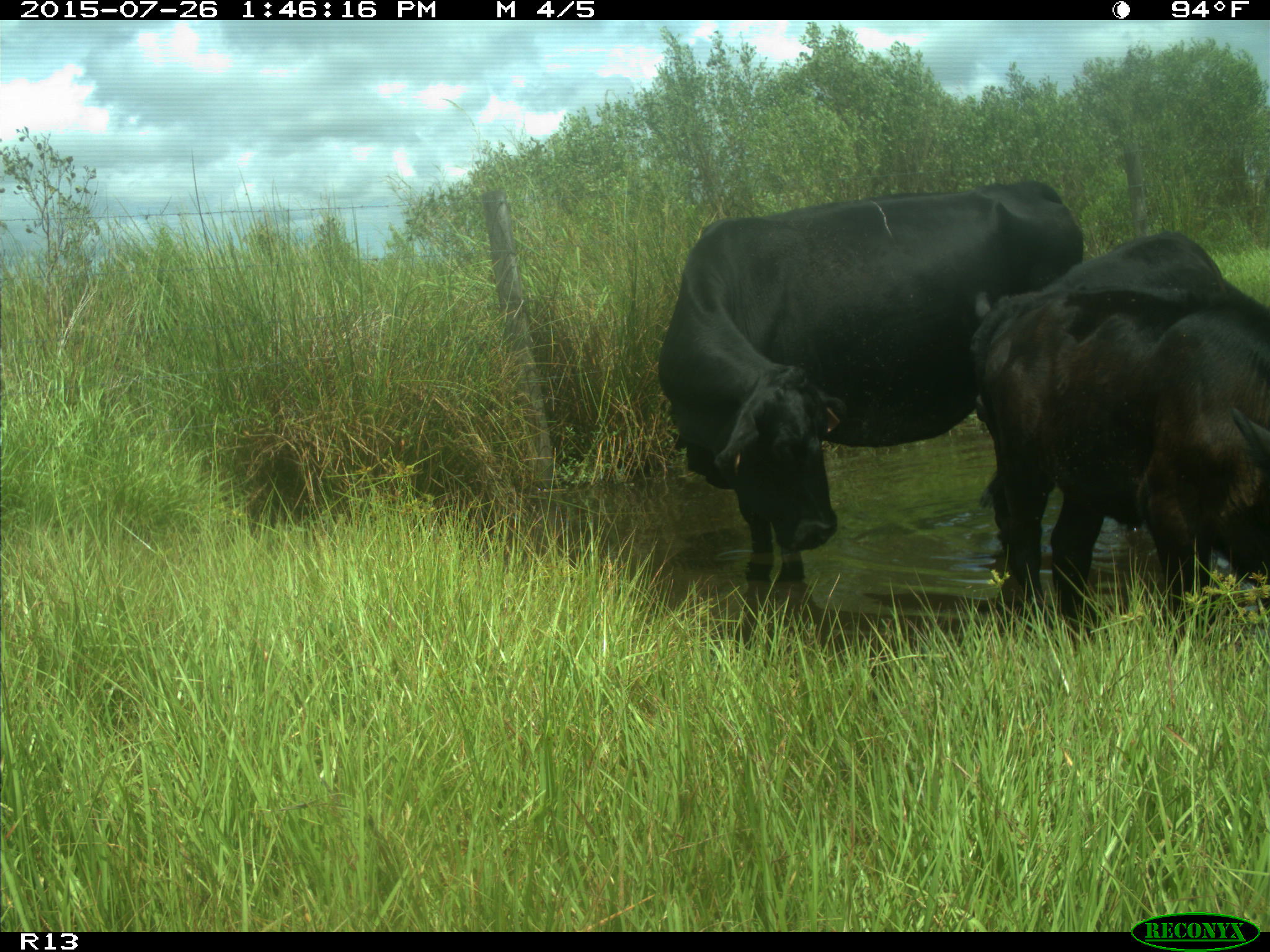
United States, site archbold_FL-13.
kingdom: Animalia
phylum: Chordata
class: Mammalia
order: Artiodactyla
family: Bovidae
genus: Bos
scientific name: Bos taurus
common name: domestic cow